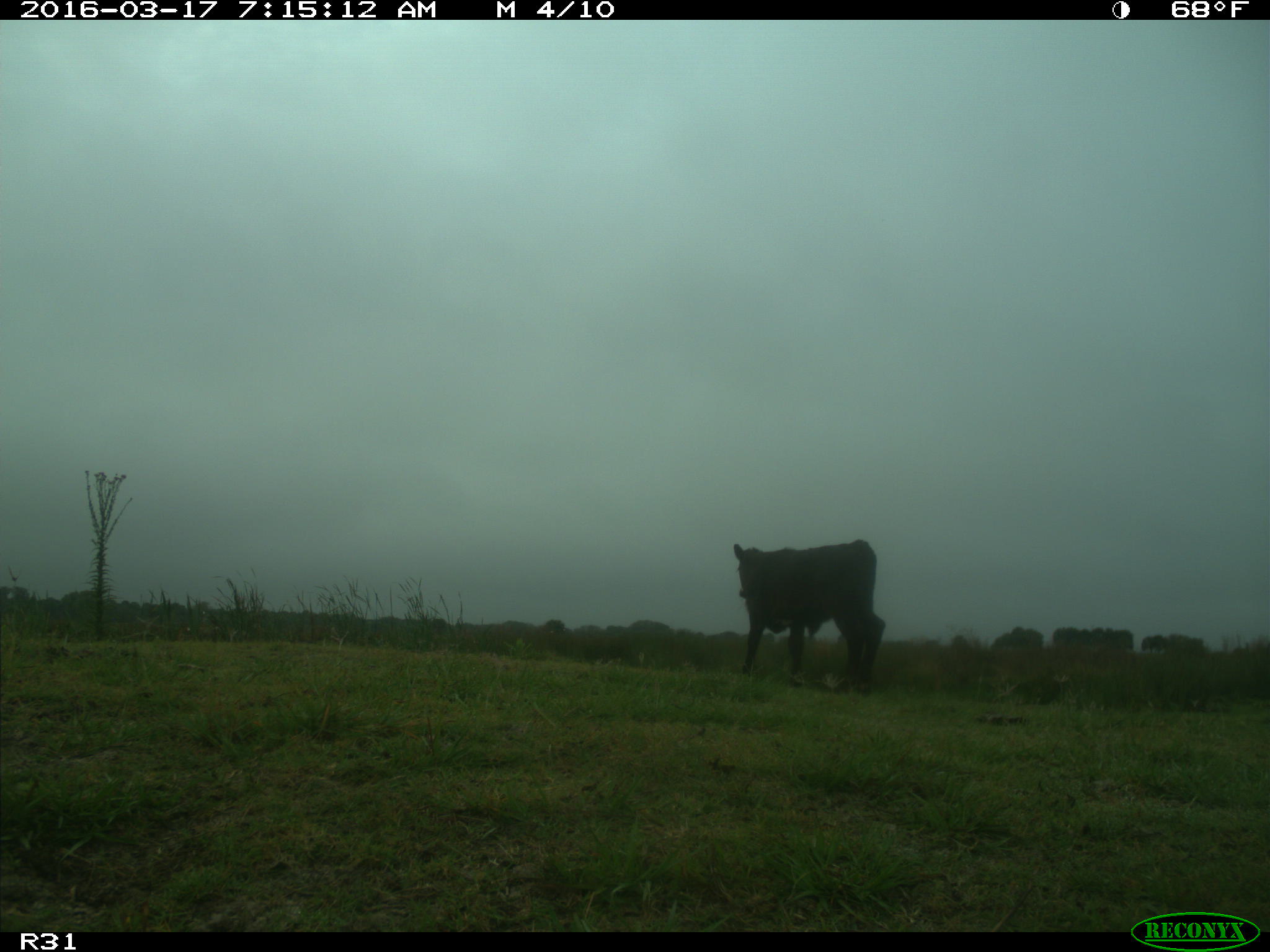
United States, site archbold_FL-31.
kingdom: Animalia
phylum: Chordata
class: Mammalia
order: Artiodactyla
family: Bovidae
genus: Bos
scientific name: Bos taurus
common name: domestic cow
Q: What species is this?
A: Bos taurus (domestic cow).